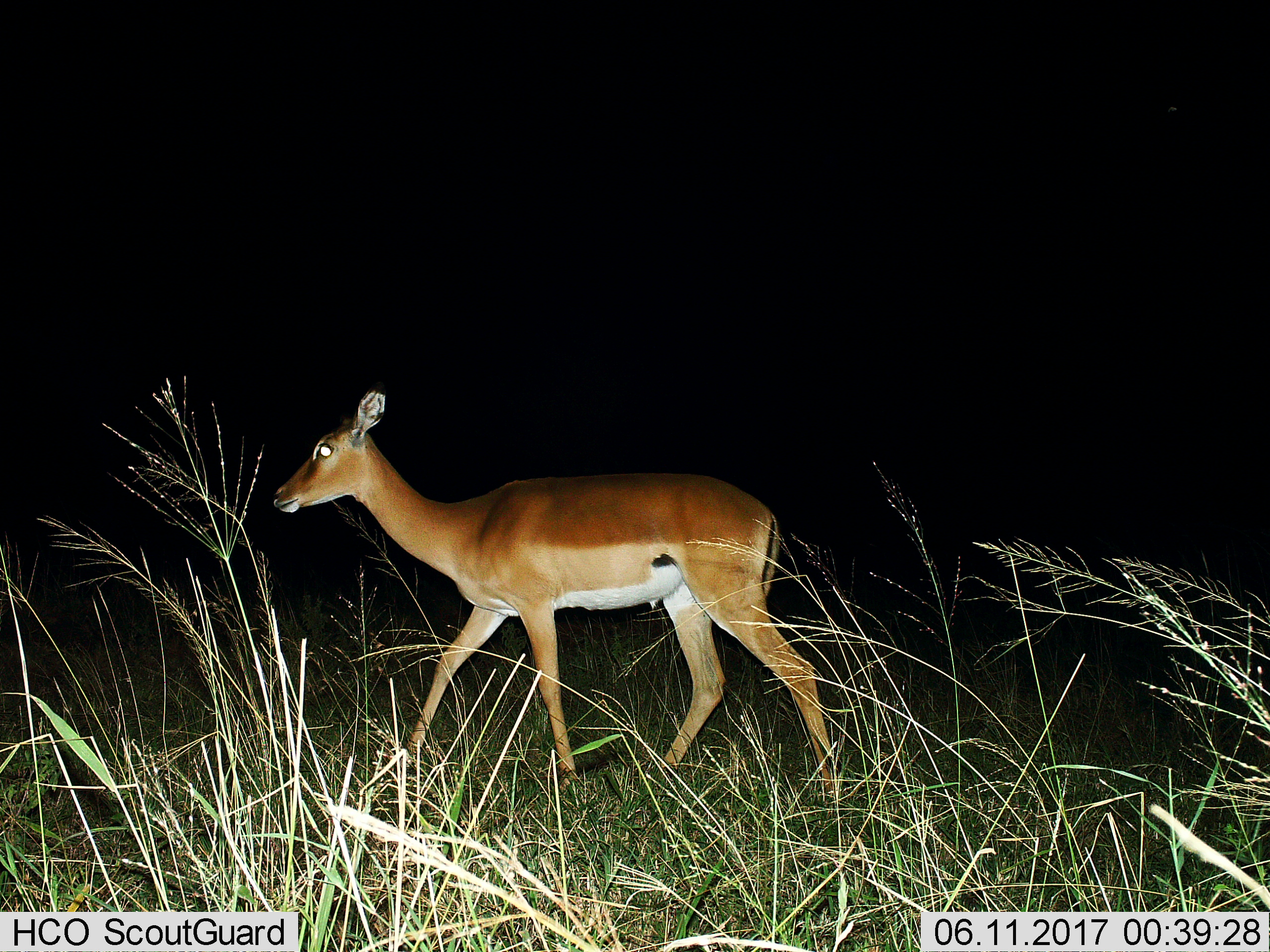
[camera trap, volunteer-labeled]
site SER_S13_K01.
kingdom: Animalia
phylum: Chordata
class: Mammalia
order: Artiodactyla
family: Bovidae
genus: Aepyceros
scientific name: Aepyceros melampus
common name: impala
Impala (Aepyceros melampus), count 1. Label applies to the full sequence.